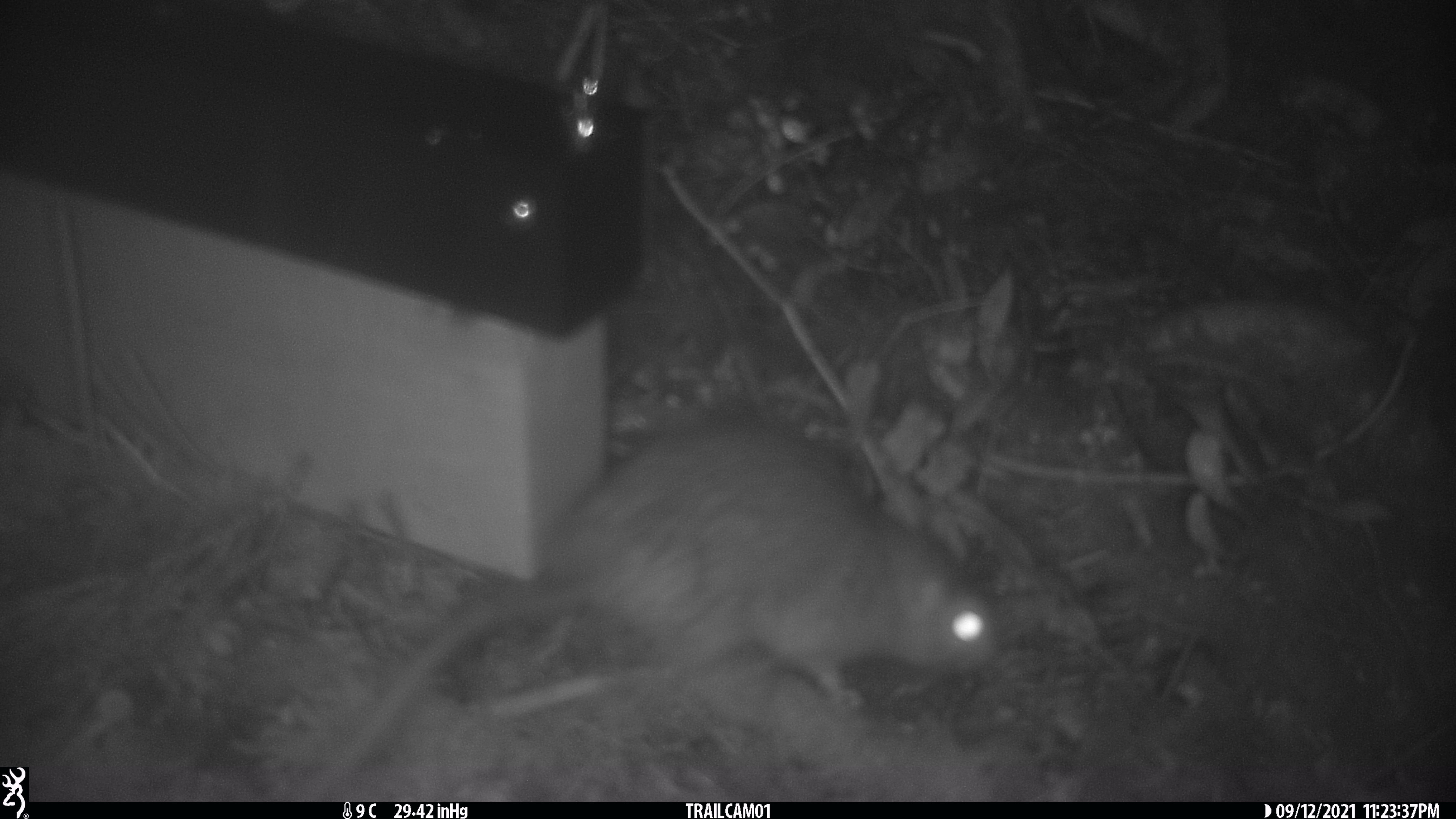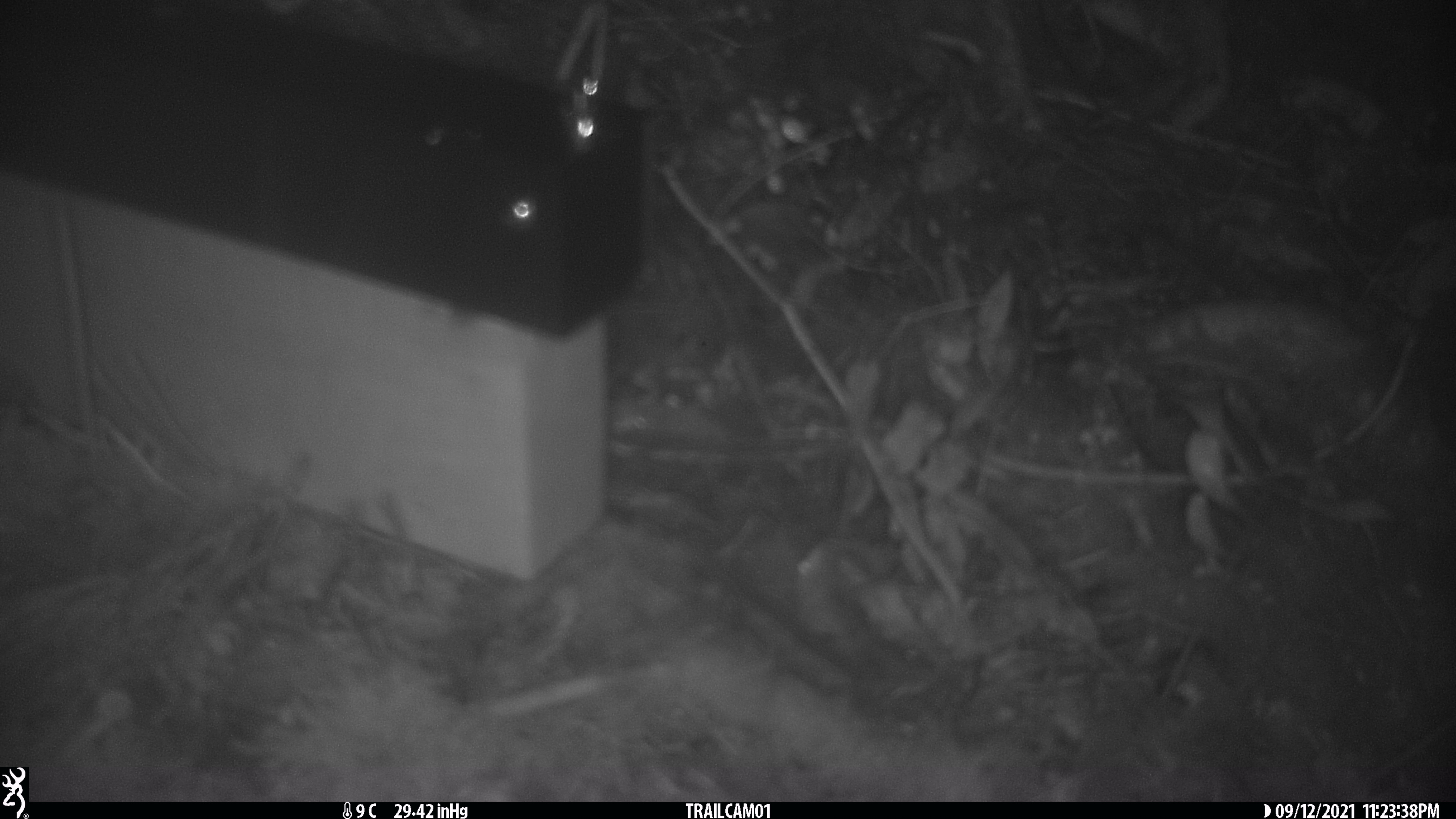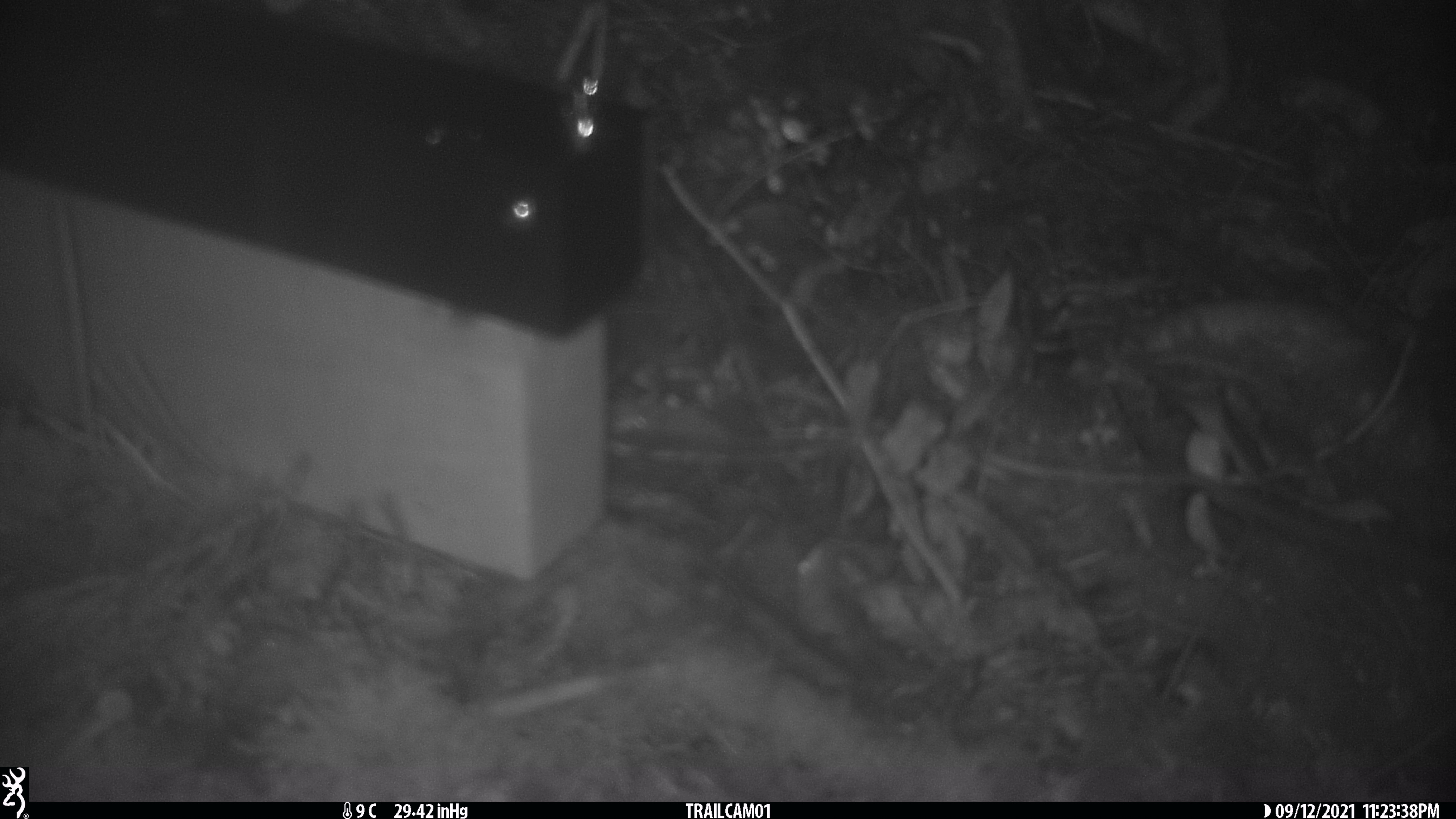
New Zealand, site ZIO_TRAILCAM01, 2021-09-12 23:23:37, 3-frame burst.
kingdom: Animalia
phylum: Chordata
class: Mammalia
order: Rodentia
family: Muridae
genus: Rattus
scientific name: Rattus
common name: rat